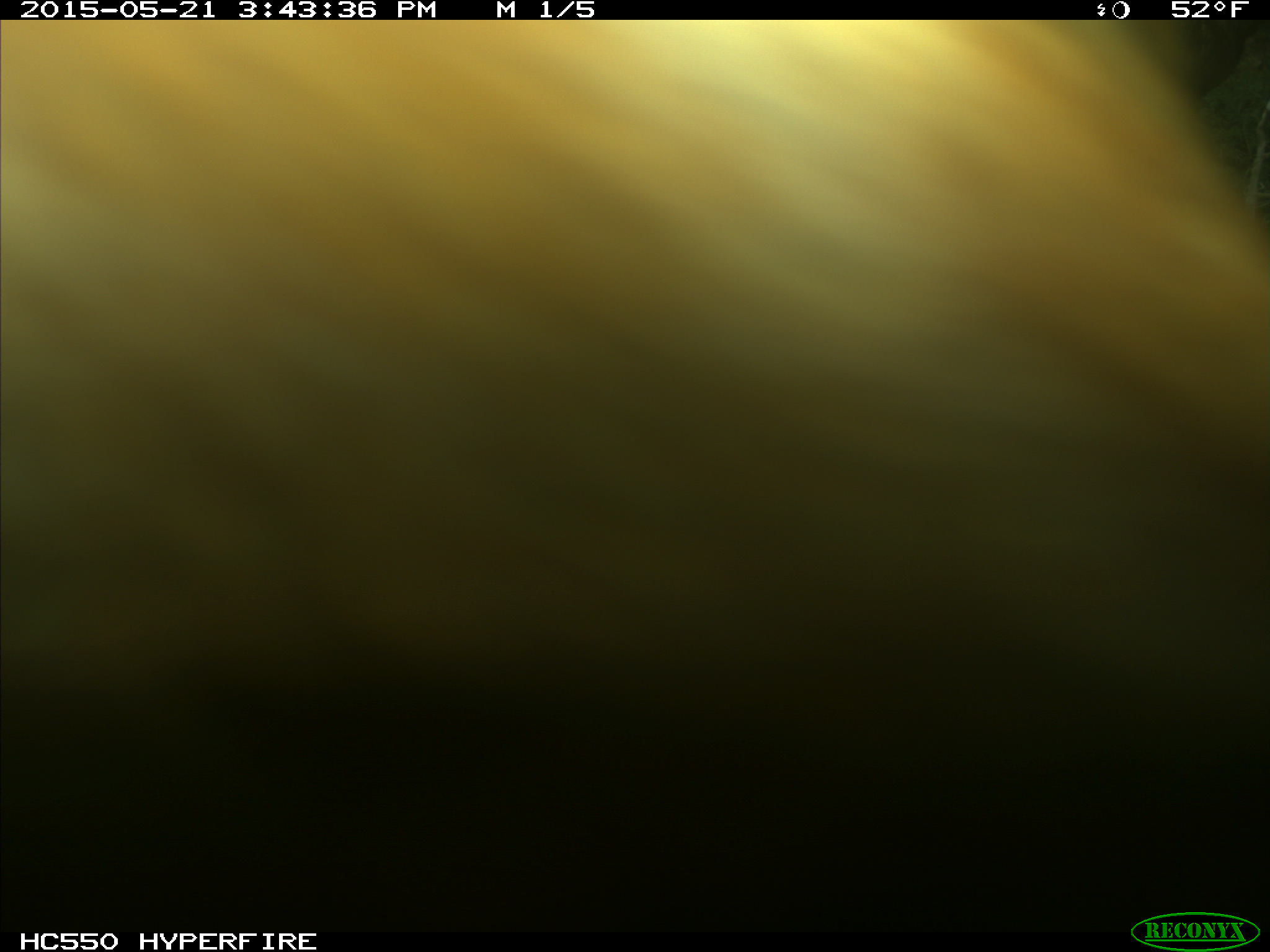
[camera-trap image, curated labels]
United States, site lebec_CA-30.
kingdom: Animalia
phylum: Chordata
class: Mammalia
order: Artiodactyla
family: Bovidae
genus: Bos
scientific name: Bos taurus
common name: domestic cow